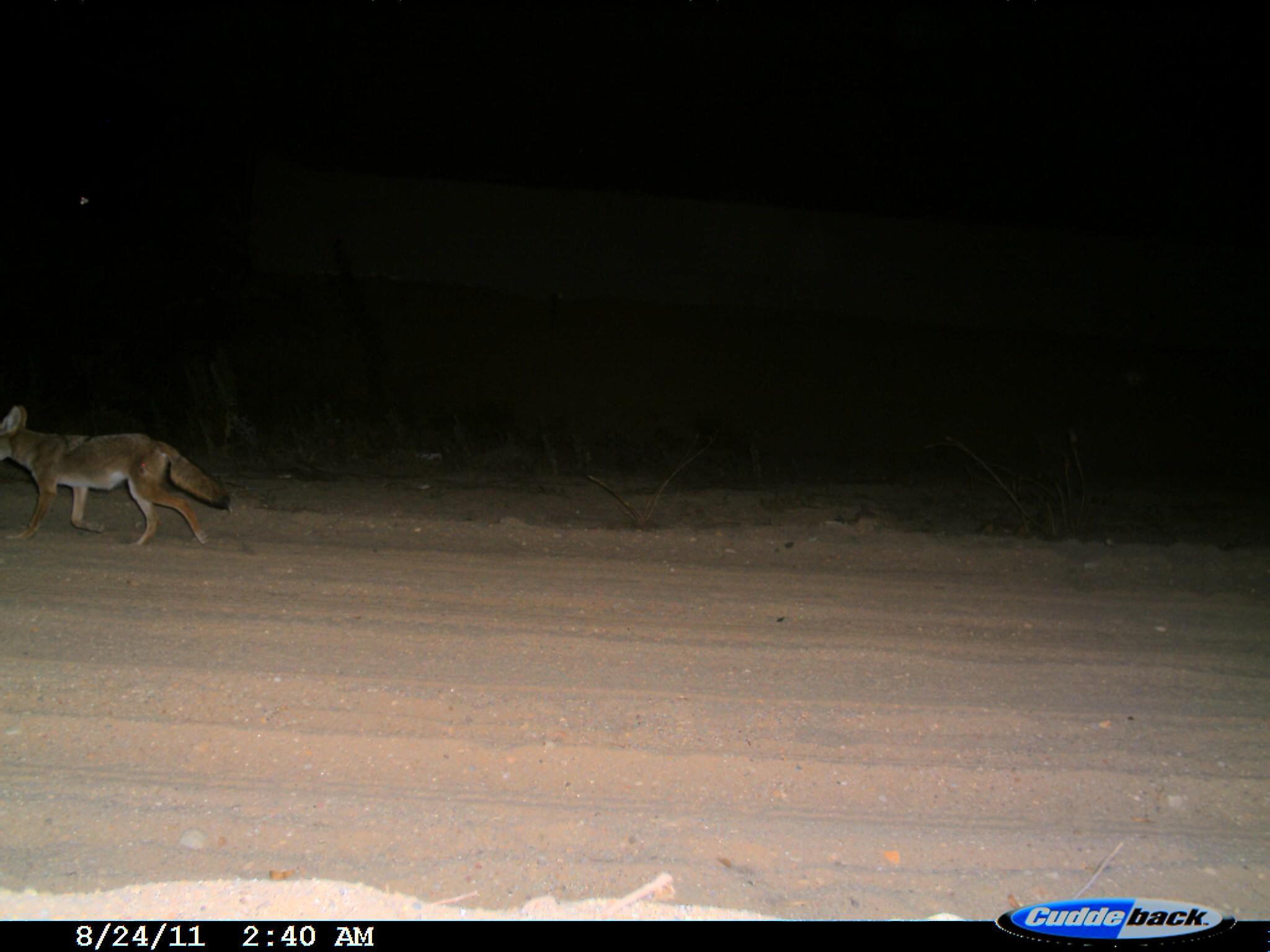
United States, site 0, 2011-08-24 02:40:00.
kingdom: Animalia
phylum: Chordata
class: Mammalia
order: Carnivora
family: Canidae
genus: Canis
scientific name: Canis latrans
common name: coyote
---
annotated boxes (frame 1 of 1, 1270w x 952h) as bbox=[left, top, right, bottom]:
coyote: bbox=[0, 393, 233, 562]